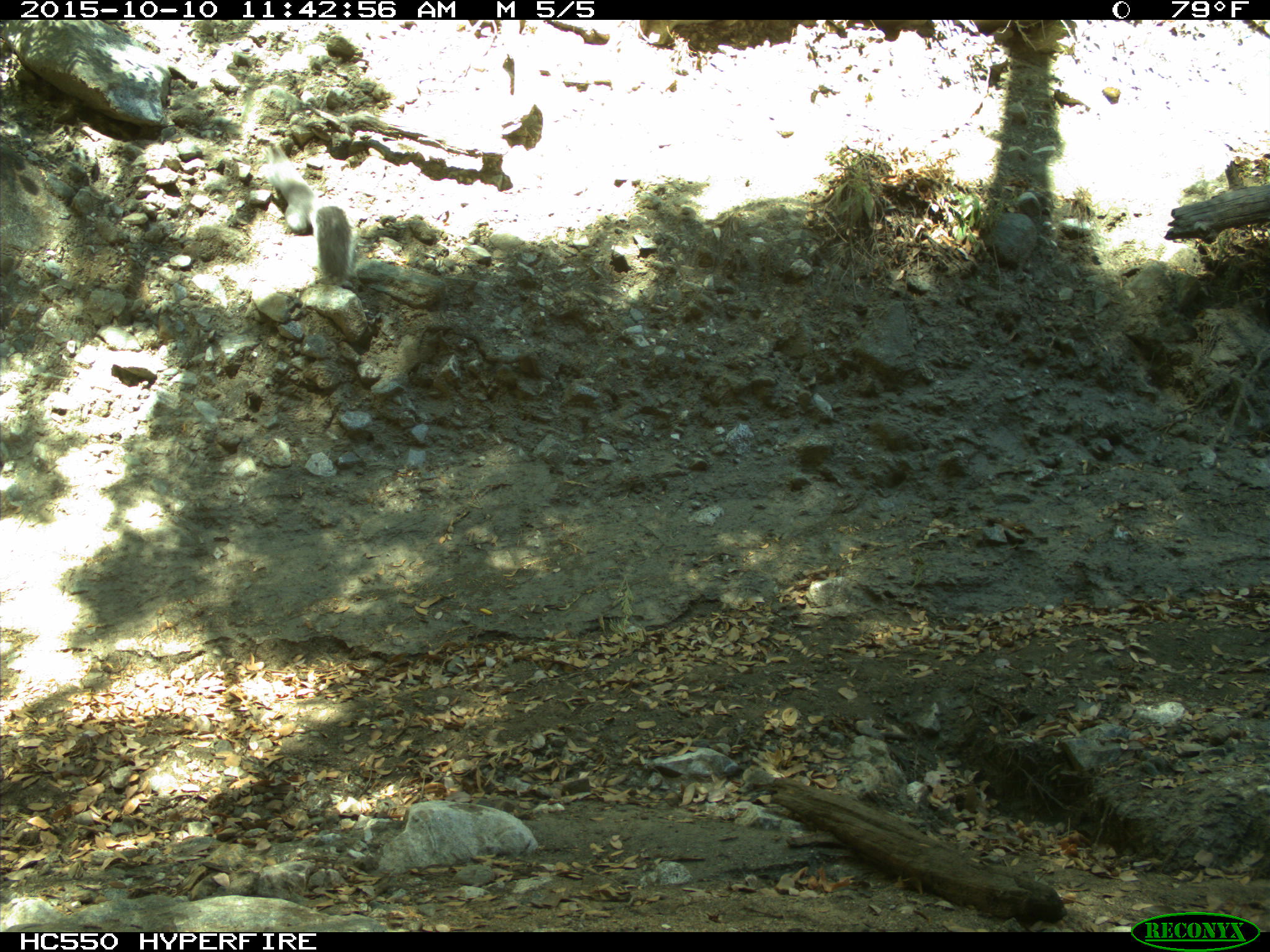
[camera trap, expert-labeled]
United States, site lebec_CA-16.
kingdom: Animalia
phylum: Chordata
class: Mammalia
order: Rodentia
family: Sciuridae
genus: Sciurus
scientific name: Sciurus carolinensis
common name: eastern gray squirrel